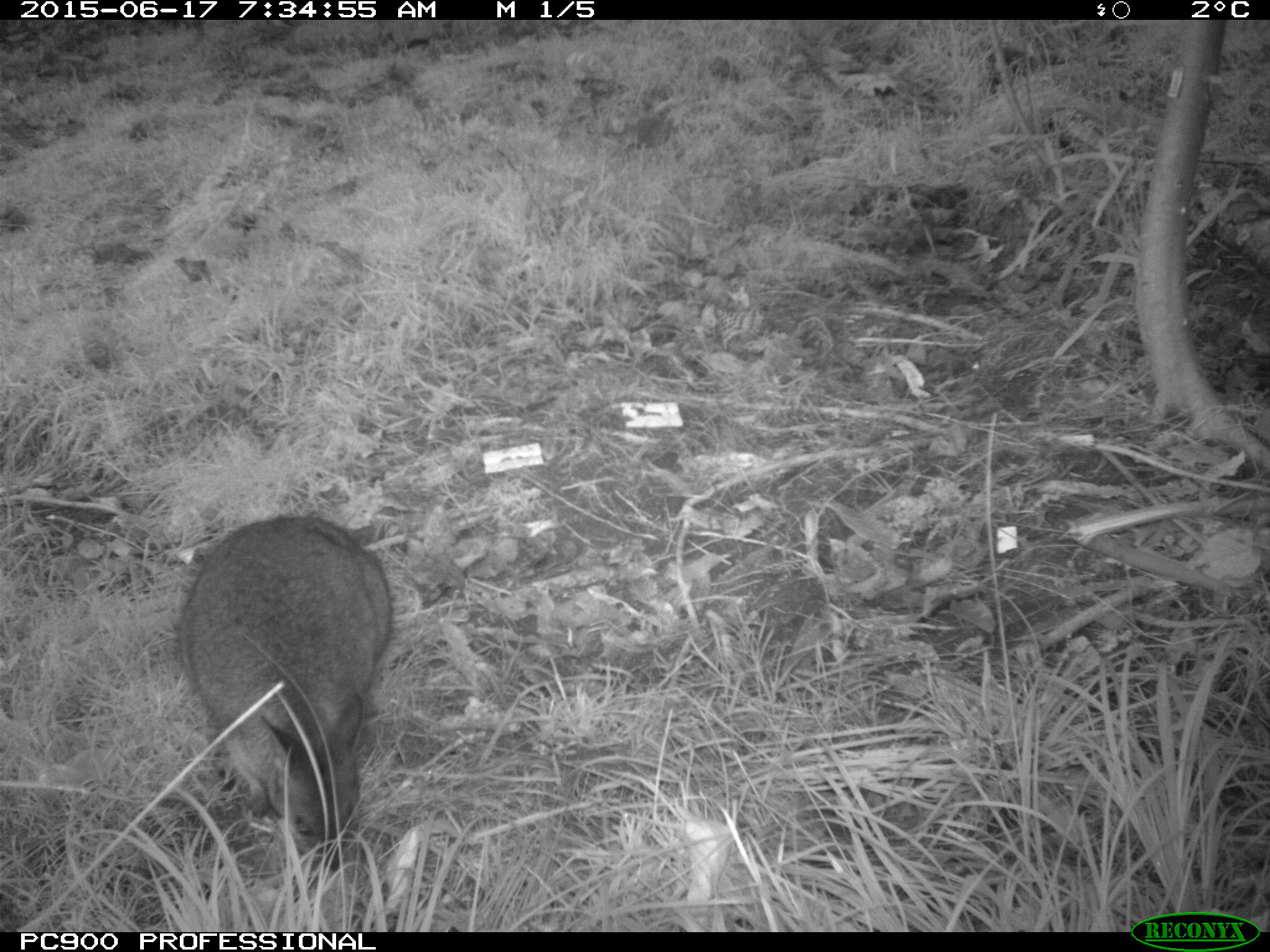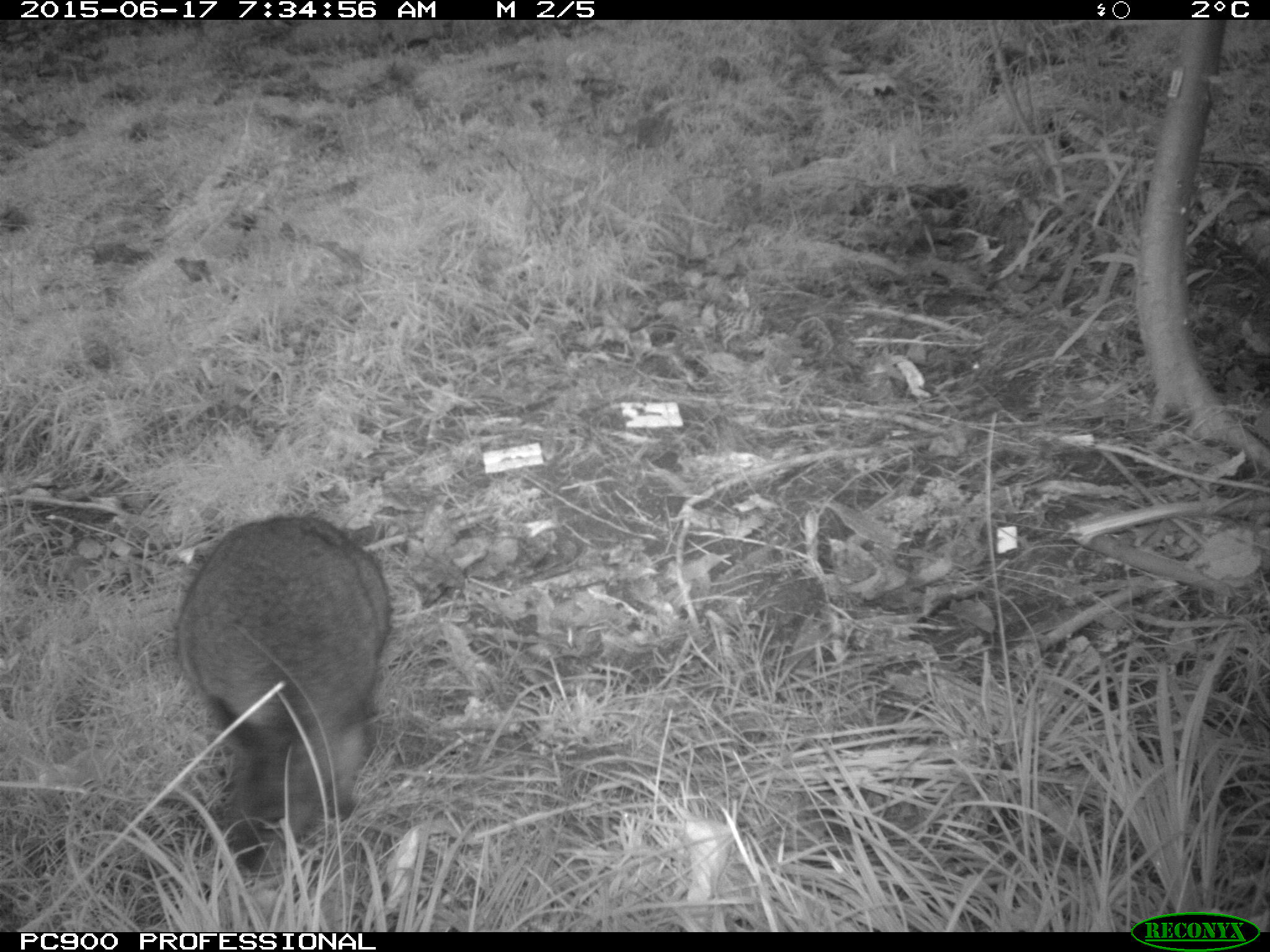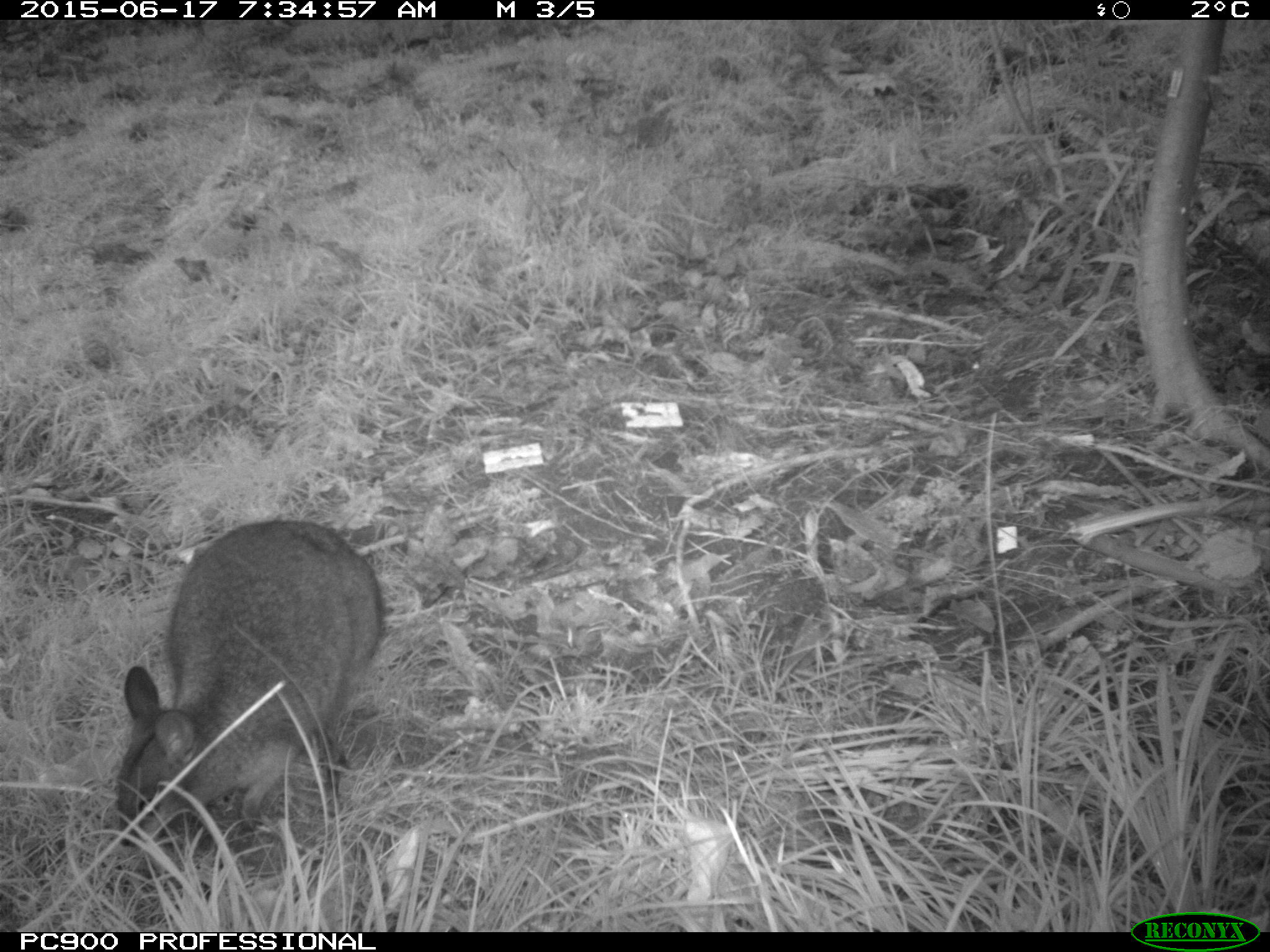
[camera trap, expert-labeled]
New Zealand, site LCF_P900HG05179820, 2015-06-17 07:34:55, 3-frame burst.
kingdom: Animalia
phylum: Chordata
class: Mammalia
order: Diprotodontia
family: Macropodidae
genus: Notamacropus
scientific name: Notamacropus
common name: wallaby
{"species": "wallaby (Notamacropus)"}